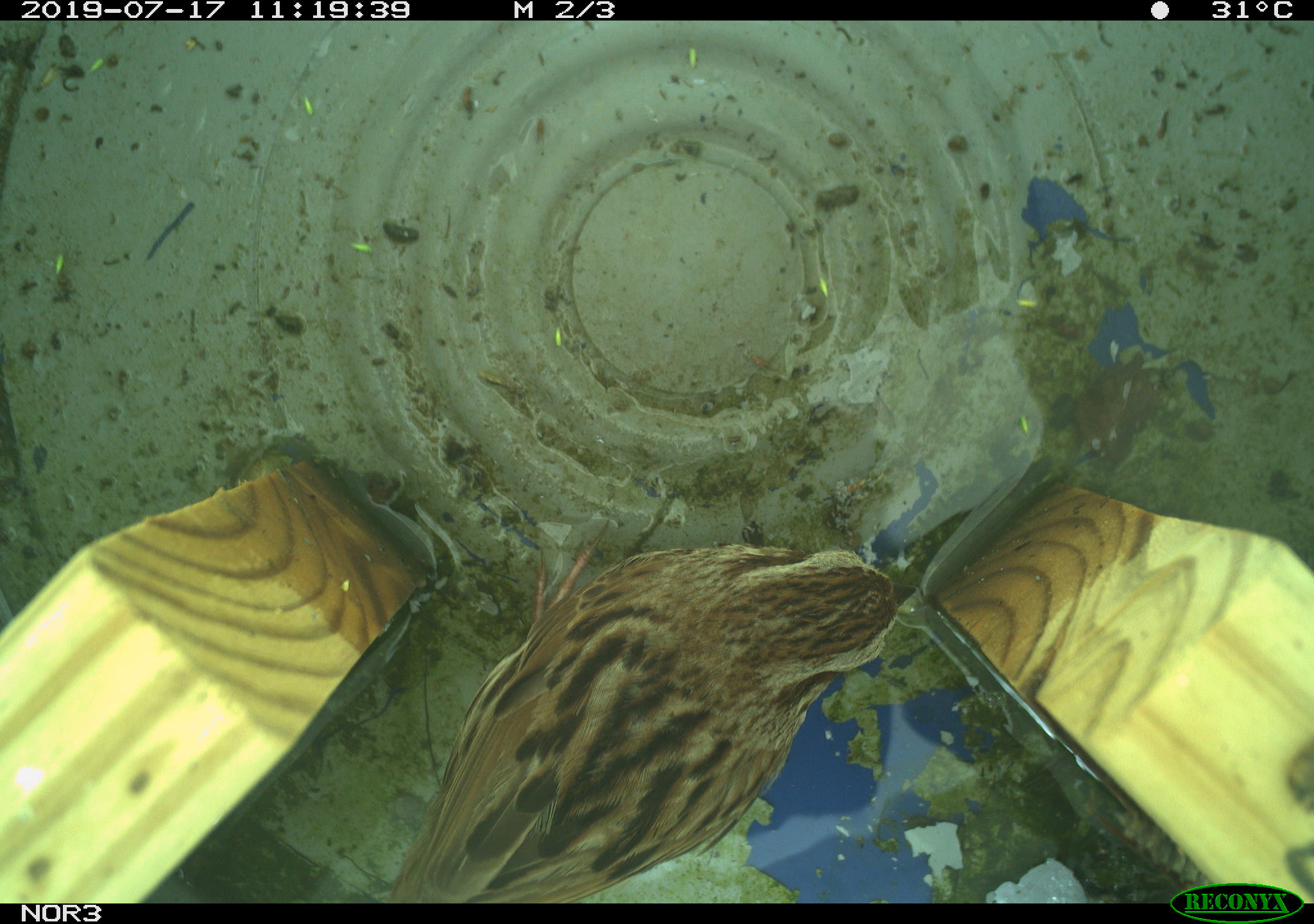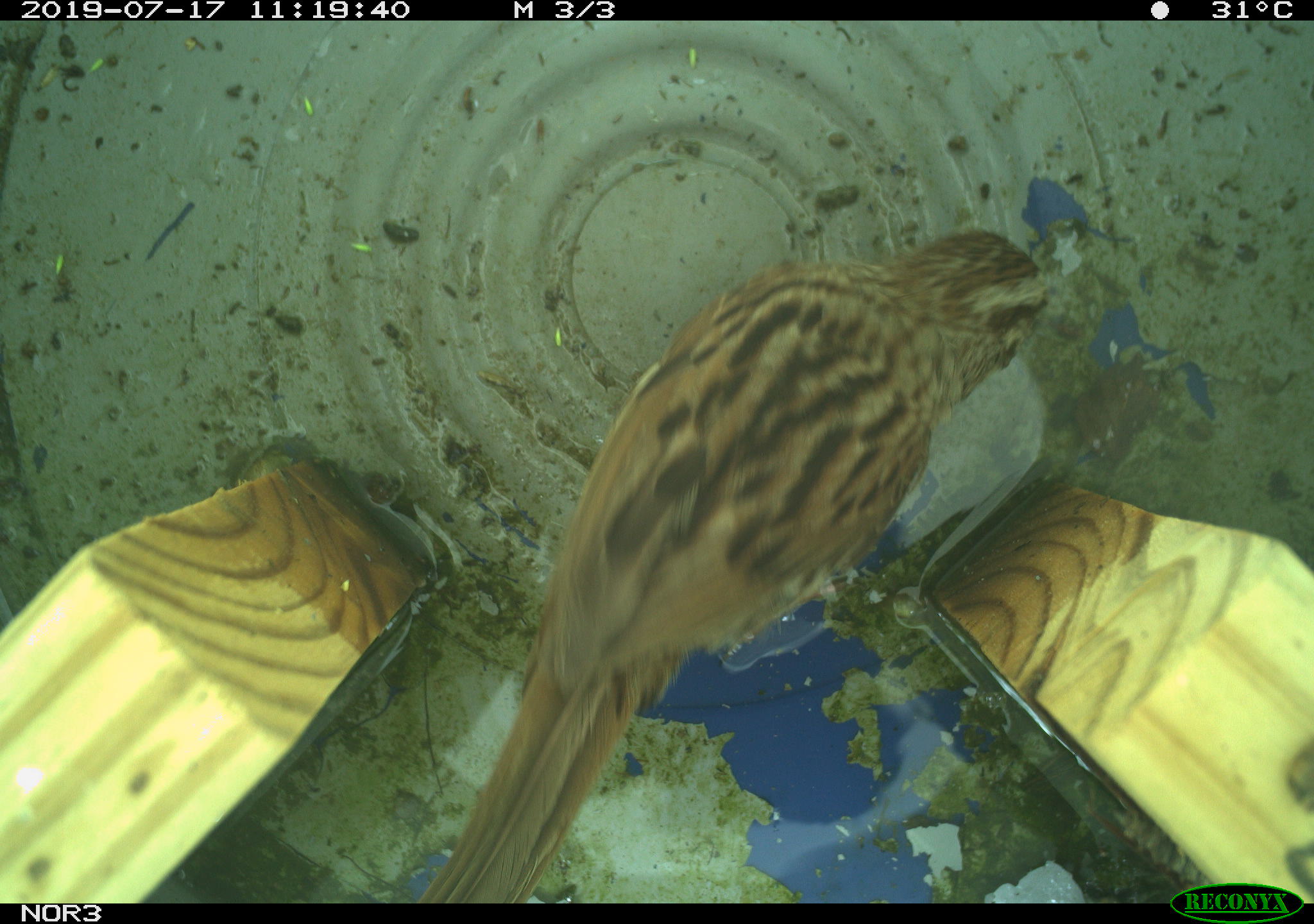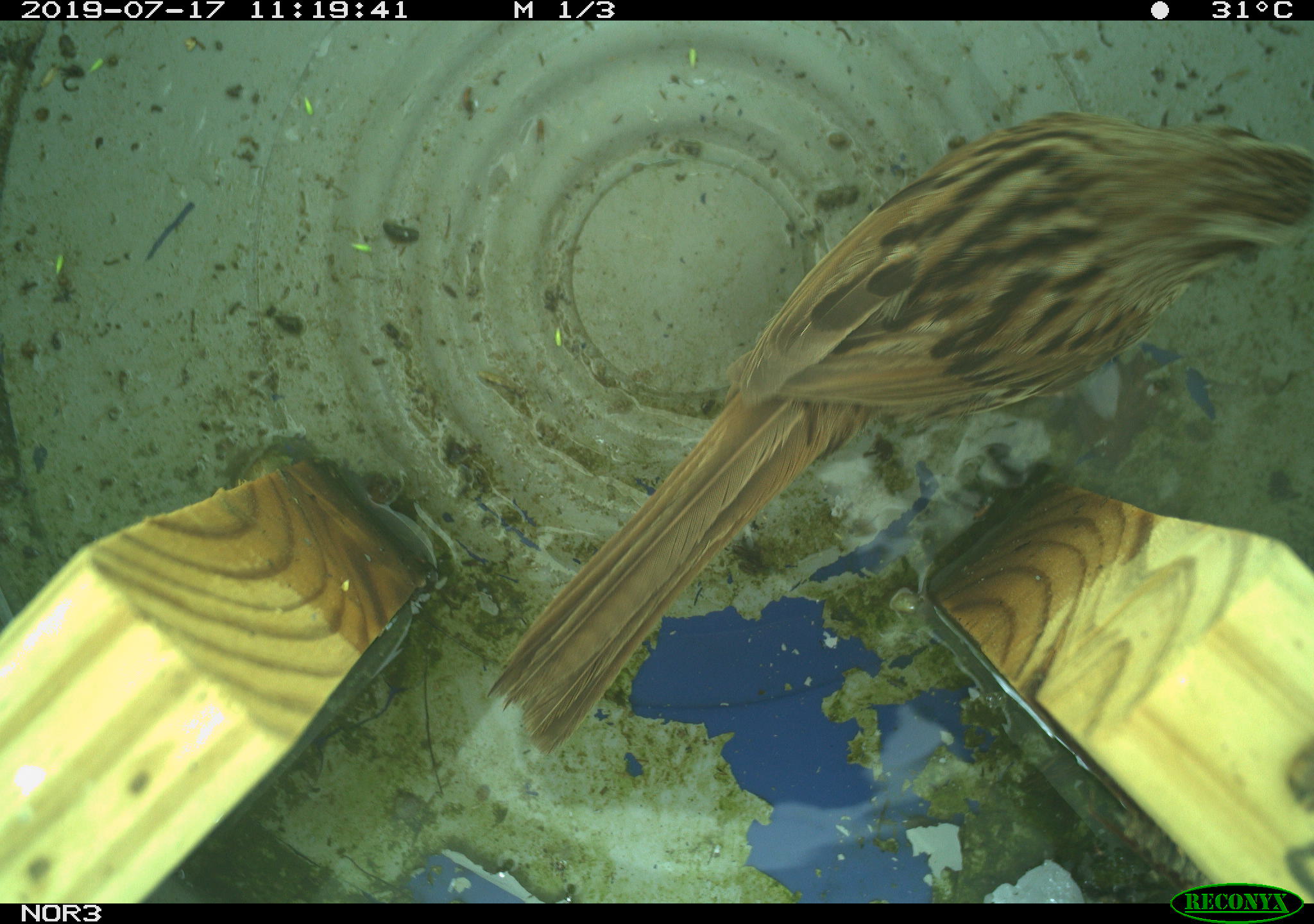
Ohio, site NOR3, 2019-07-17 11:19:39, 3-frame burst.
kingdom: Animalia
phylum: Chordata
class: Aves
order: Passeriformes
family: Passerellidae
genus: Melospiza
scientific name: Melospiza melodia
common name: song sparrow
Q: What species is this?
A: Song sparrow (Melospiza melodia).